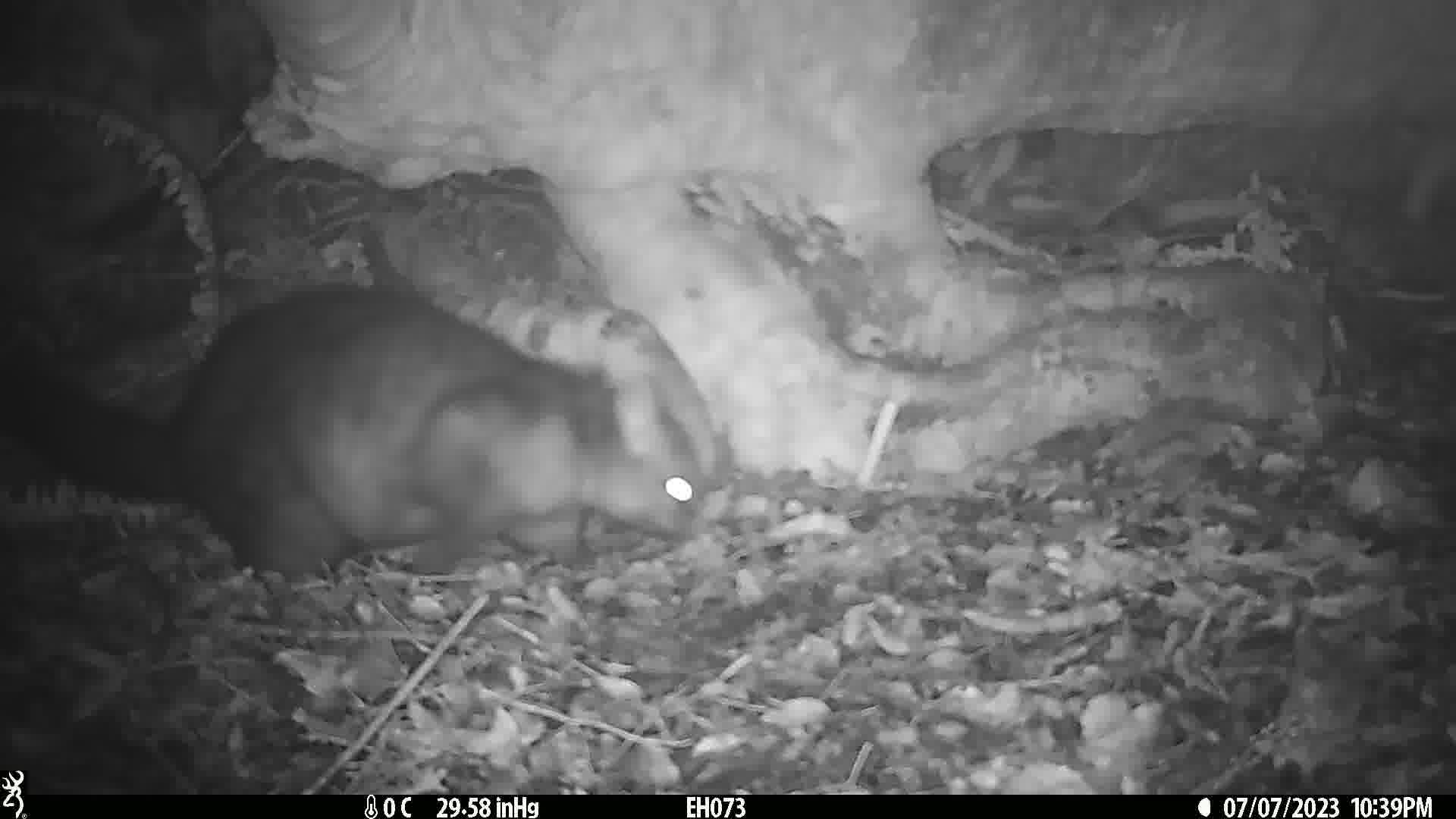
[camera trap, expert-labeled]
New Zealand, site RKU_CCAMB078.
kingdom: Animalia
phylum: Chordata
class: Mammalia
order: Diprotodontia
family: Phalangeridae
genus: Trichosurus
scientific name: Trichosurus vulpecula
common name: common brushtail possum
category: possum